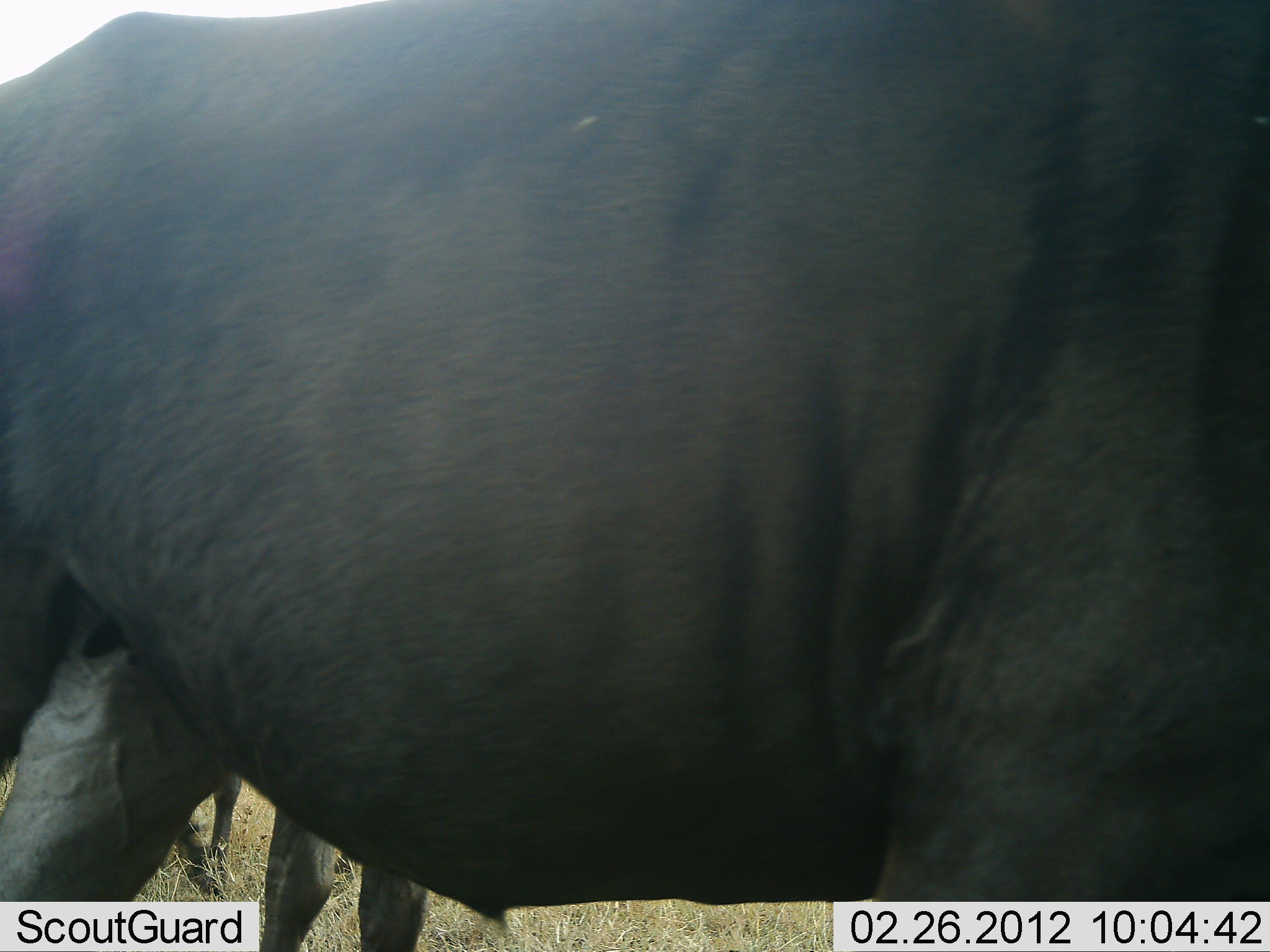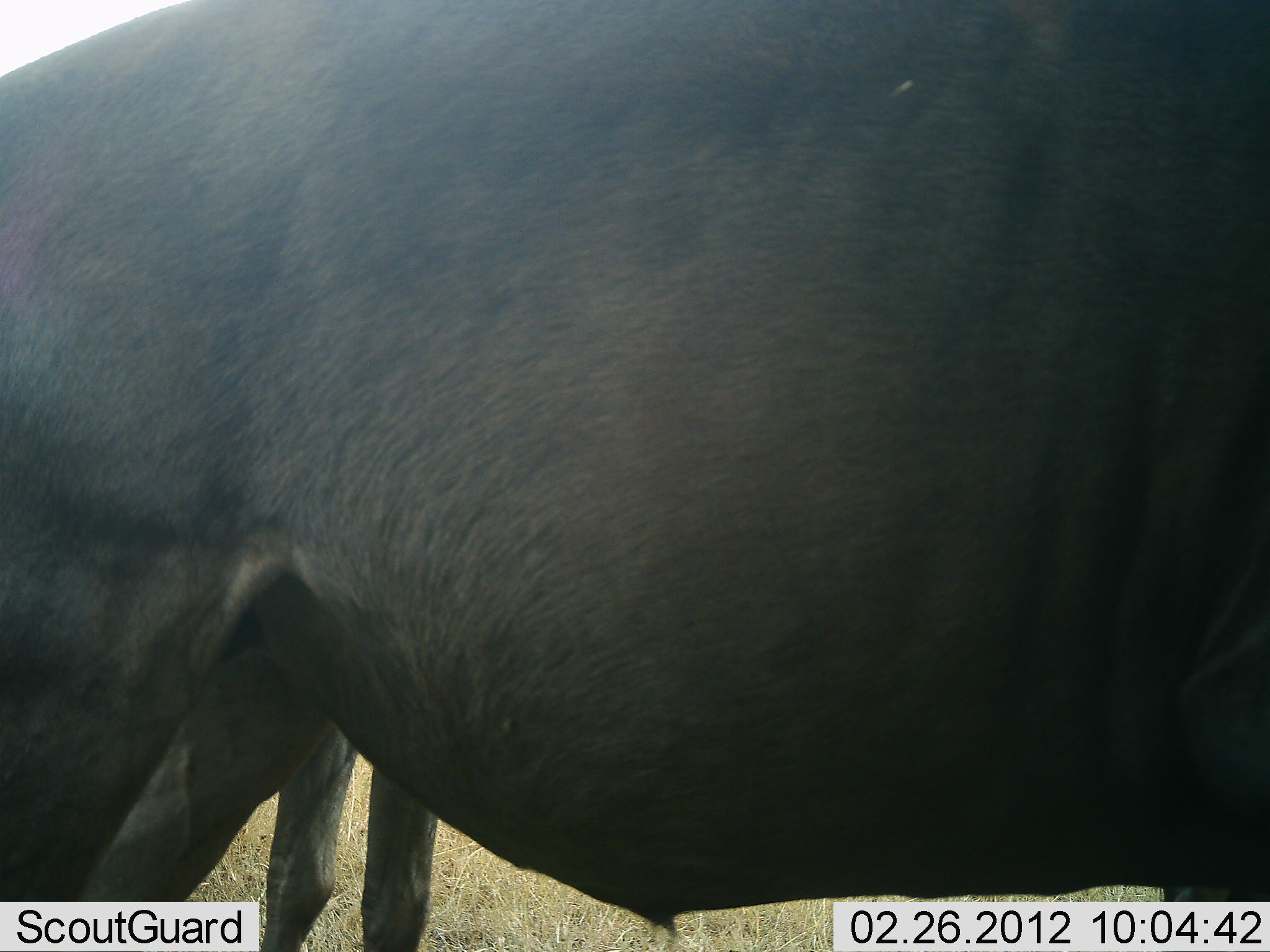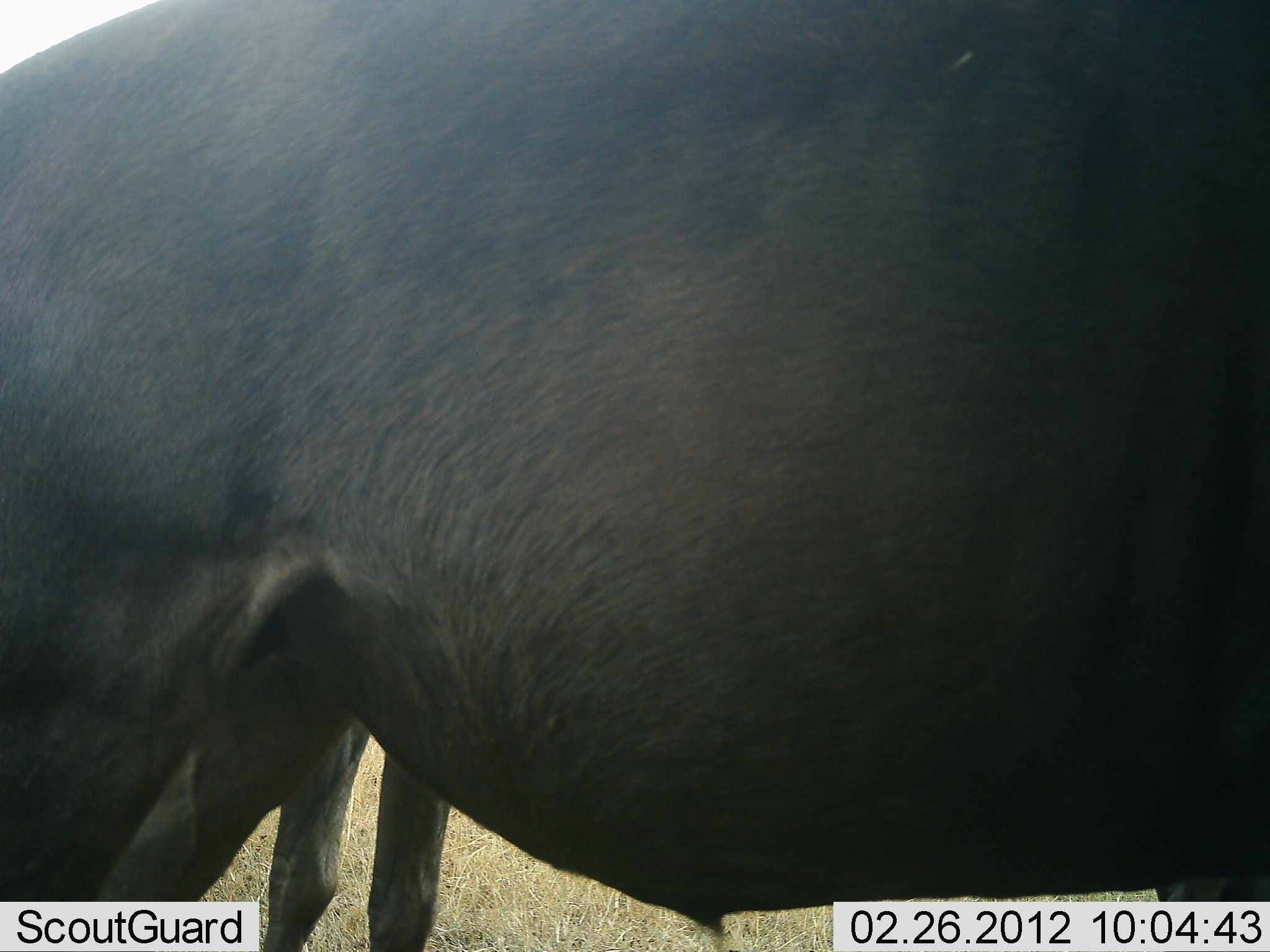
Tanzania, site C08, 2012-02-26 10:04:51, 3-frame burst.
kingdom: Animalia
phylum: Chordata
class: Mammalia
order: Artiodactyla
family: Bovidae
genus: Connochaetes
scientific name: Connochaetes taurinus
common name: blue wildebeest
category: wildebeest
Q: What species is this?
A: Wildebeest (blue wildebeest) (Connochaetes taurinus).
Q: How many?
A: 2.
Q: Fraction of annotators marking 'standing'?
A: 88%.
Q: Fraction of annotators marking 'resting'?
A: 6%.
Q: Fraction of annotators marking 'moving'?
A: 12%.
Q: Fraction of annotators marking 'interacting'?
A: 0%.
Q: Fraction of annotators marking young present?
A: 12%.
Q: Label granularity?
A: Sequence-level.